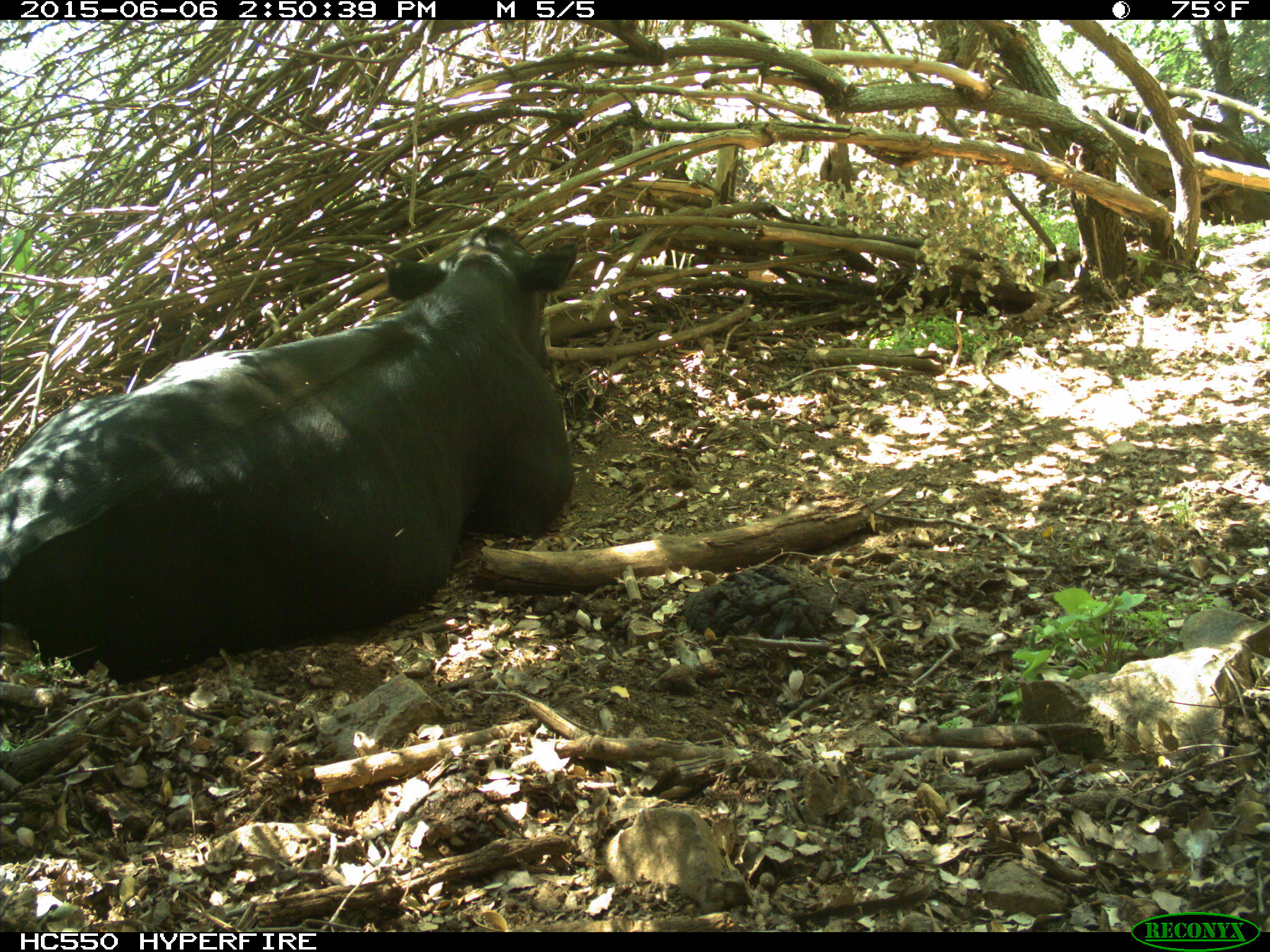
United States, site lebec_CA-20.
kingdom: Animalia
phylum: Chordata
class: Mammalia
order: Artiodactyla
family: Bovidae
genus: Bos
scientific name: Bos taurus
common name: domestic cow